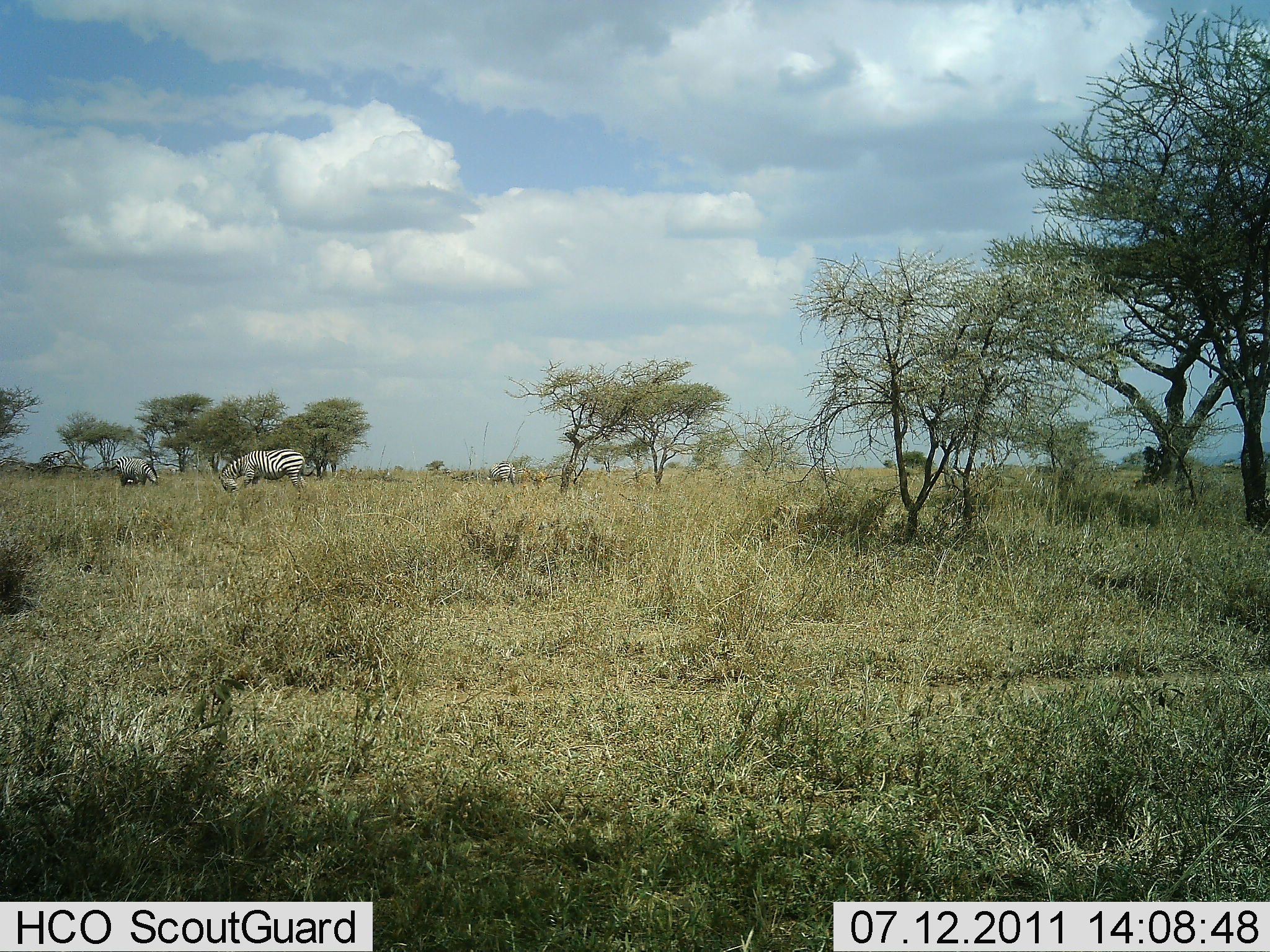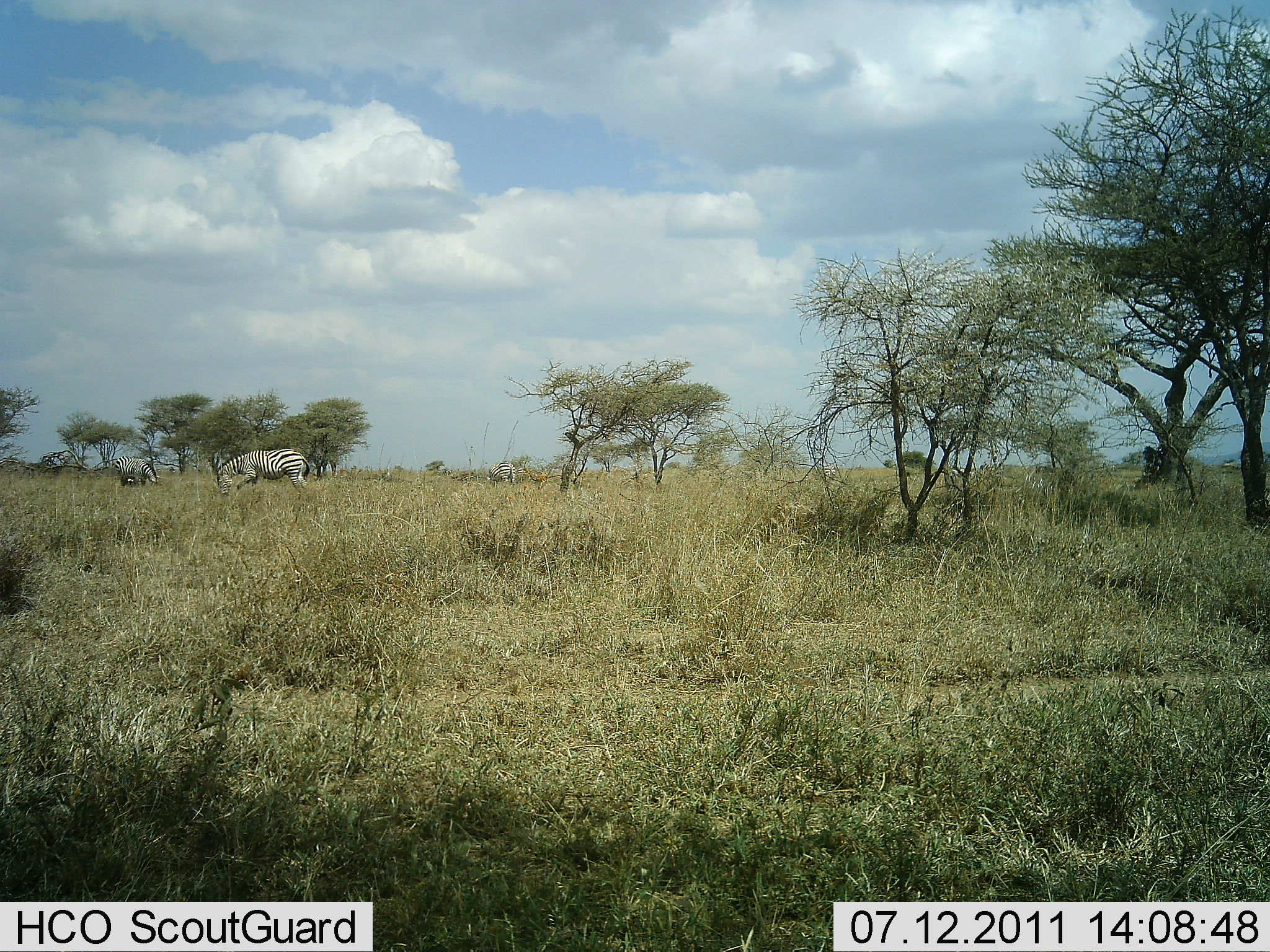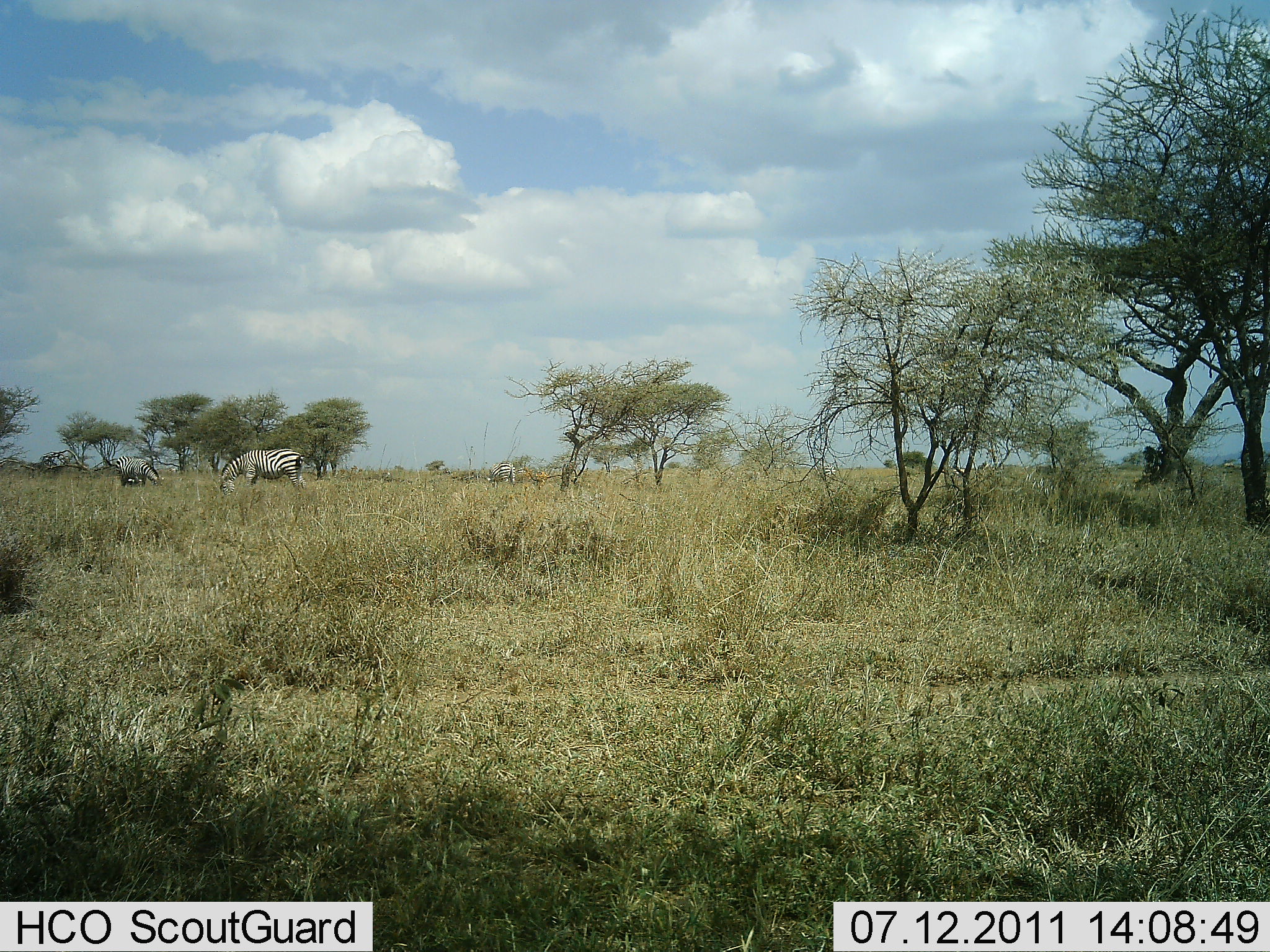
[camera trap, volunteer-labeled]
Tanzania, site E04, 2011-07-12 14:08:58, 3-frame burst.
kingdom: Animalia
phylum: Chordata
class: Mammalia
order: Perissodactyla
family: Equidae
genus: Equus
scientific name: Equus quagga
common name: plains zebra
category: zebra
Zebra (plains zebra) (Equus quagga), count 3. Behavior (volunteer vote fractions): standing 17%, resting 0%, moving 8%, interacting 0%. Young present (vote fraction): 0%. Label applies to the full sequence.